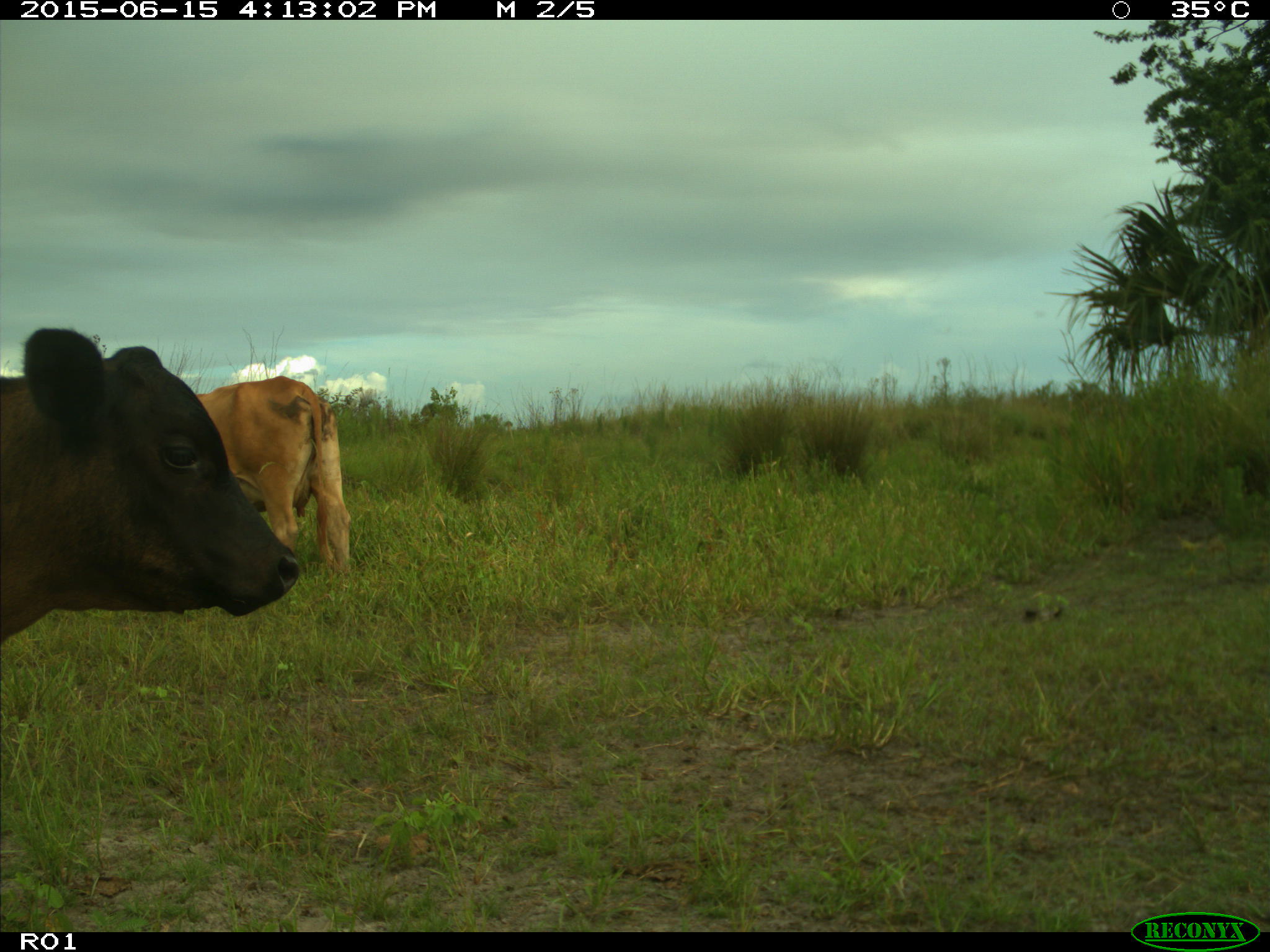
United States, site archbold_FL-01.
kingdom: Animalia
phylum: Chordata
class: Mammalia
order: Artiodactyla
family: Bovidae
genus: Bos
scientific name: Bos taurus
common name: domestic cow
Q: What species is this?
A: Bos taurus (domestic cow).